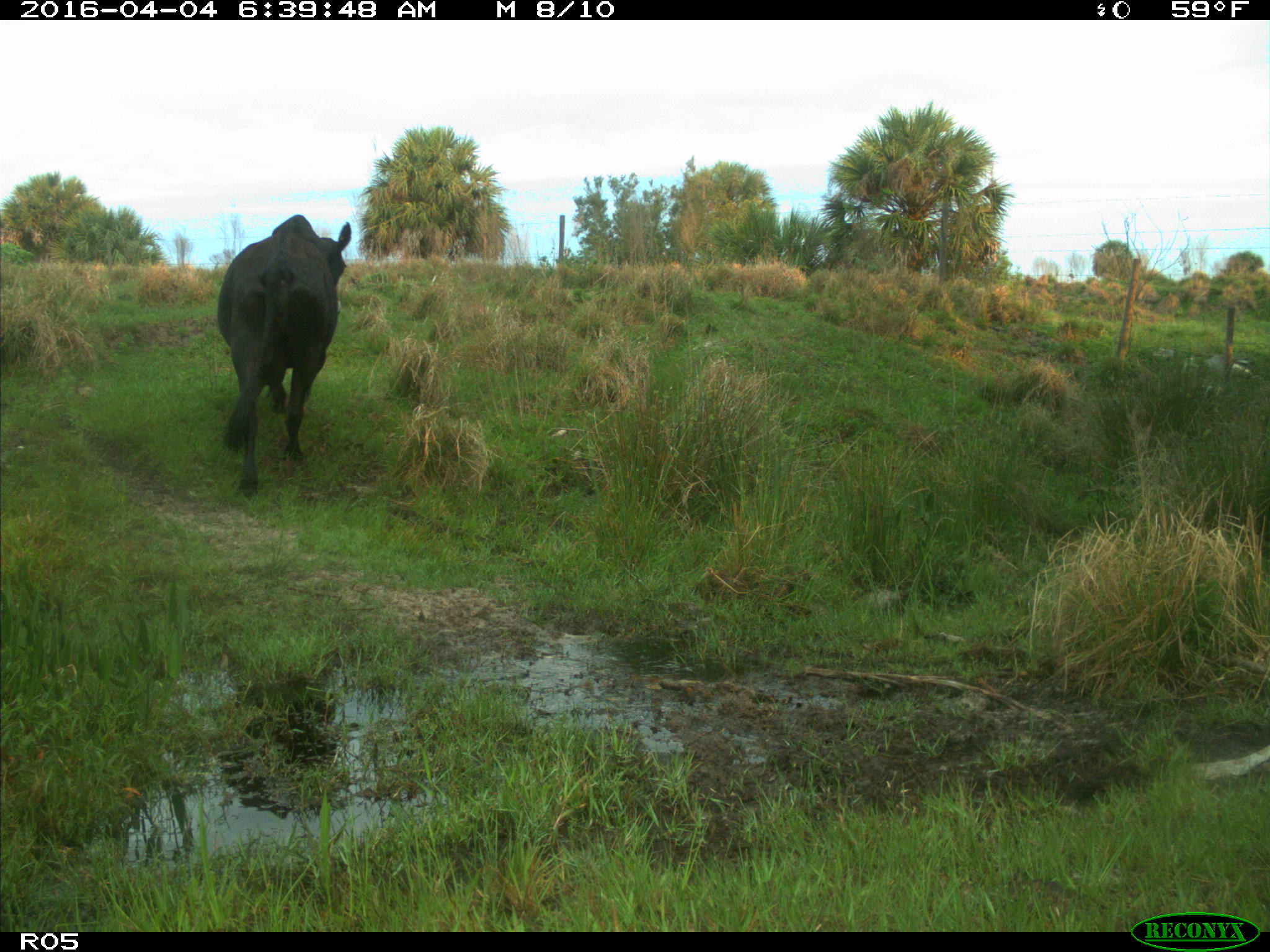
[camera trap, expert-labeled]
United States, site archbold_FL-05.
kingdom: Animalia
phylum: Chordata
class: Mammalia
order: Artiodactyla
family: Bovidae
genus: Bos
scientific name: Bos taurus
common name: domestic cow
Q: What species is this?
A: Bos taurus (domestic cow).